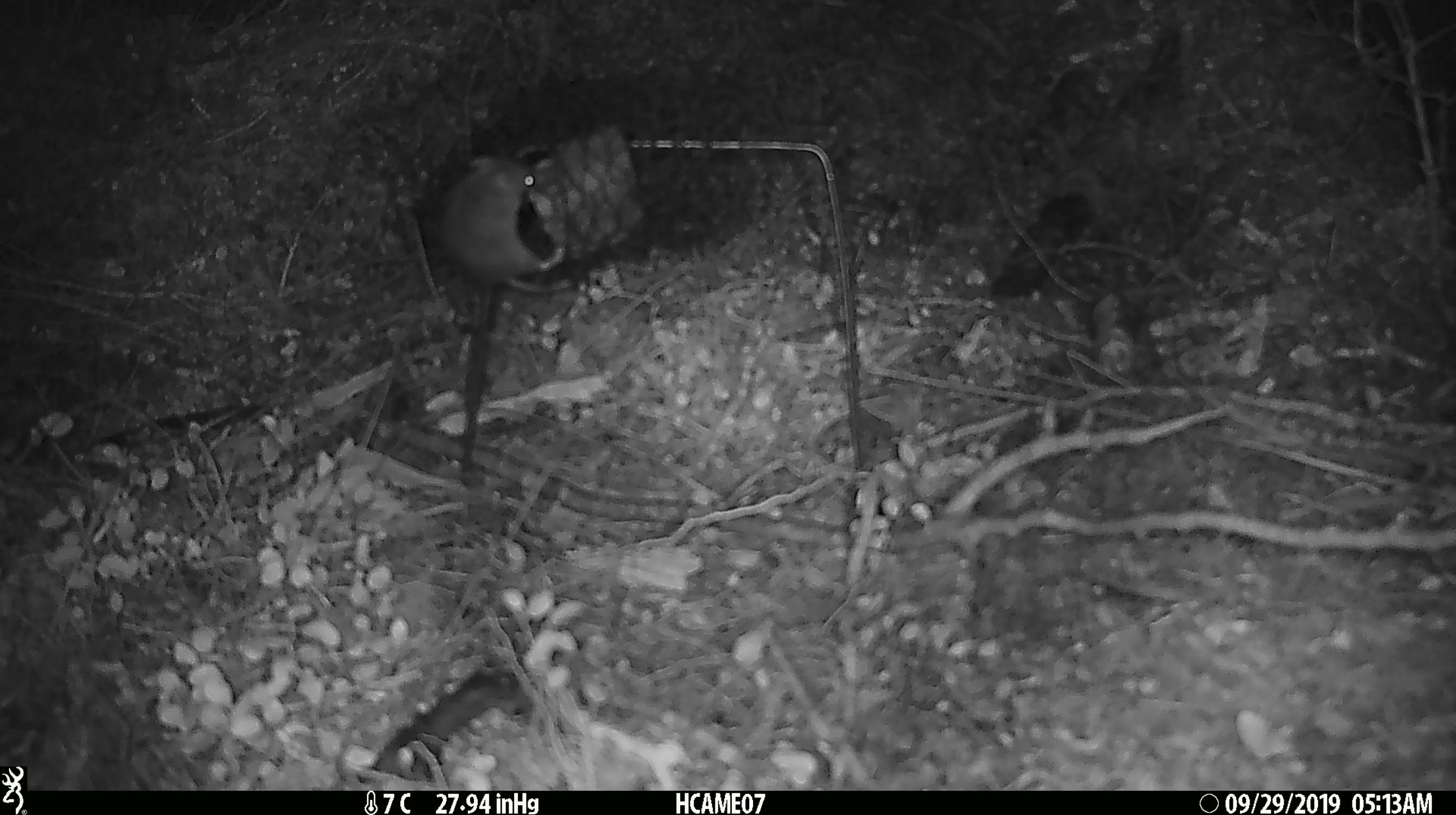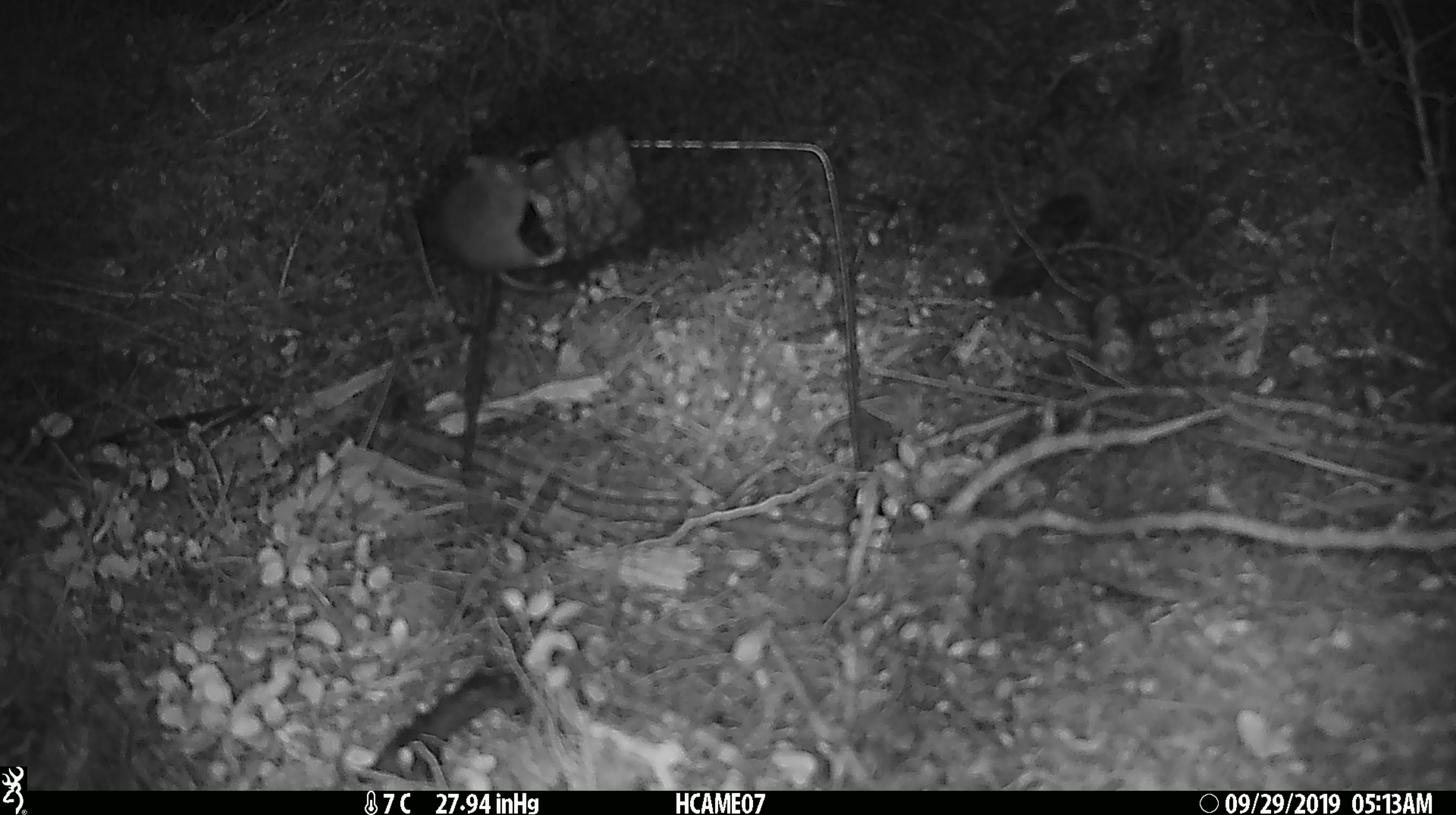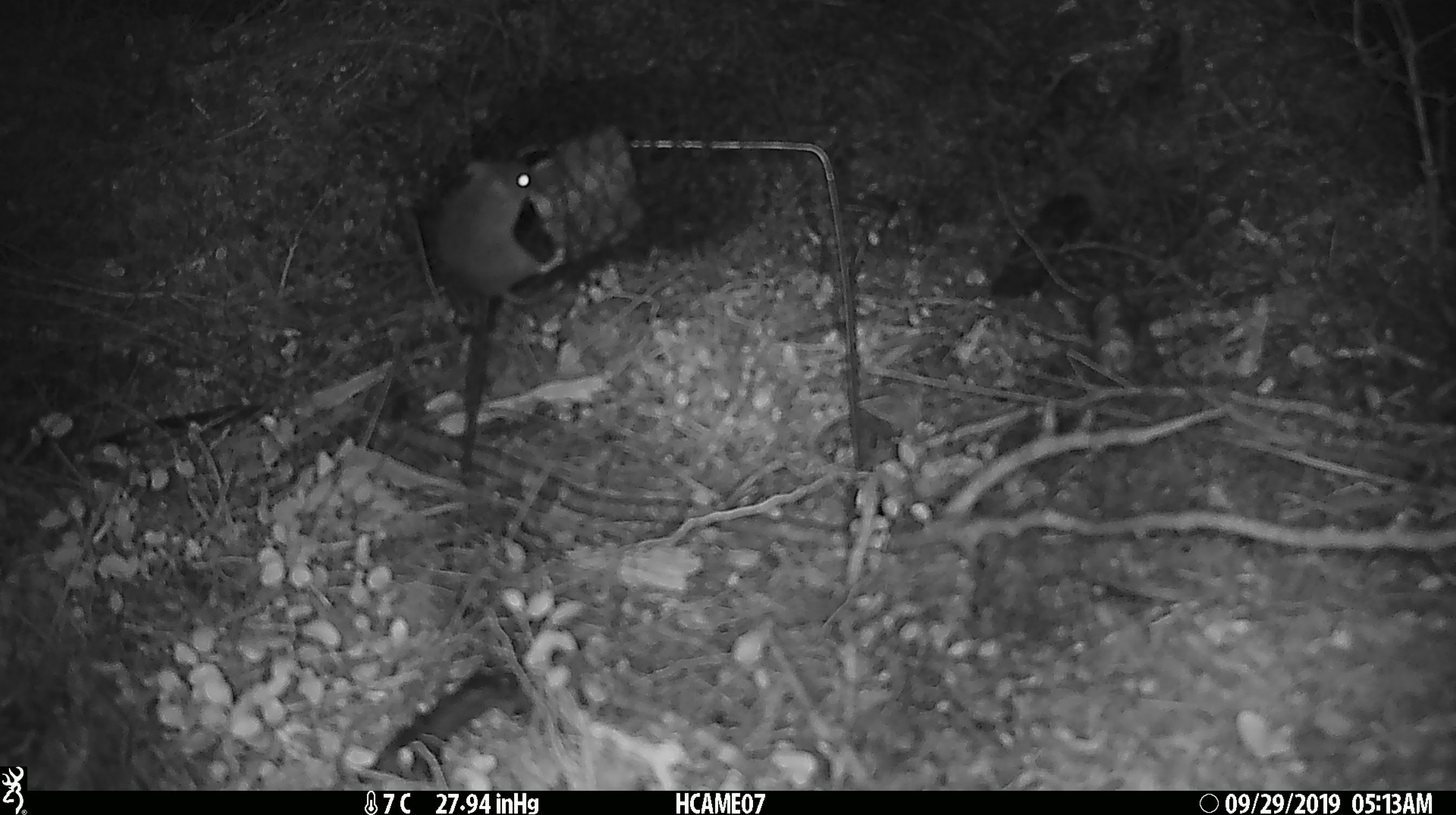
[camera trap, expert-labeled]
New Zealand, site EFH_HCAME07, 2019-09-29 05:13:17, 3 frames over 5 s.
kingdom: Animalia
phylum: Chordata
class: Mammalia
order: Rodentia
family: Muridae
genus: Mus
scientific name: Mus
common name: mouse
Mouse (Mus).